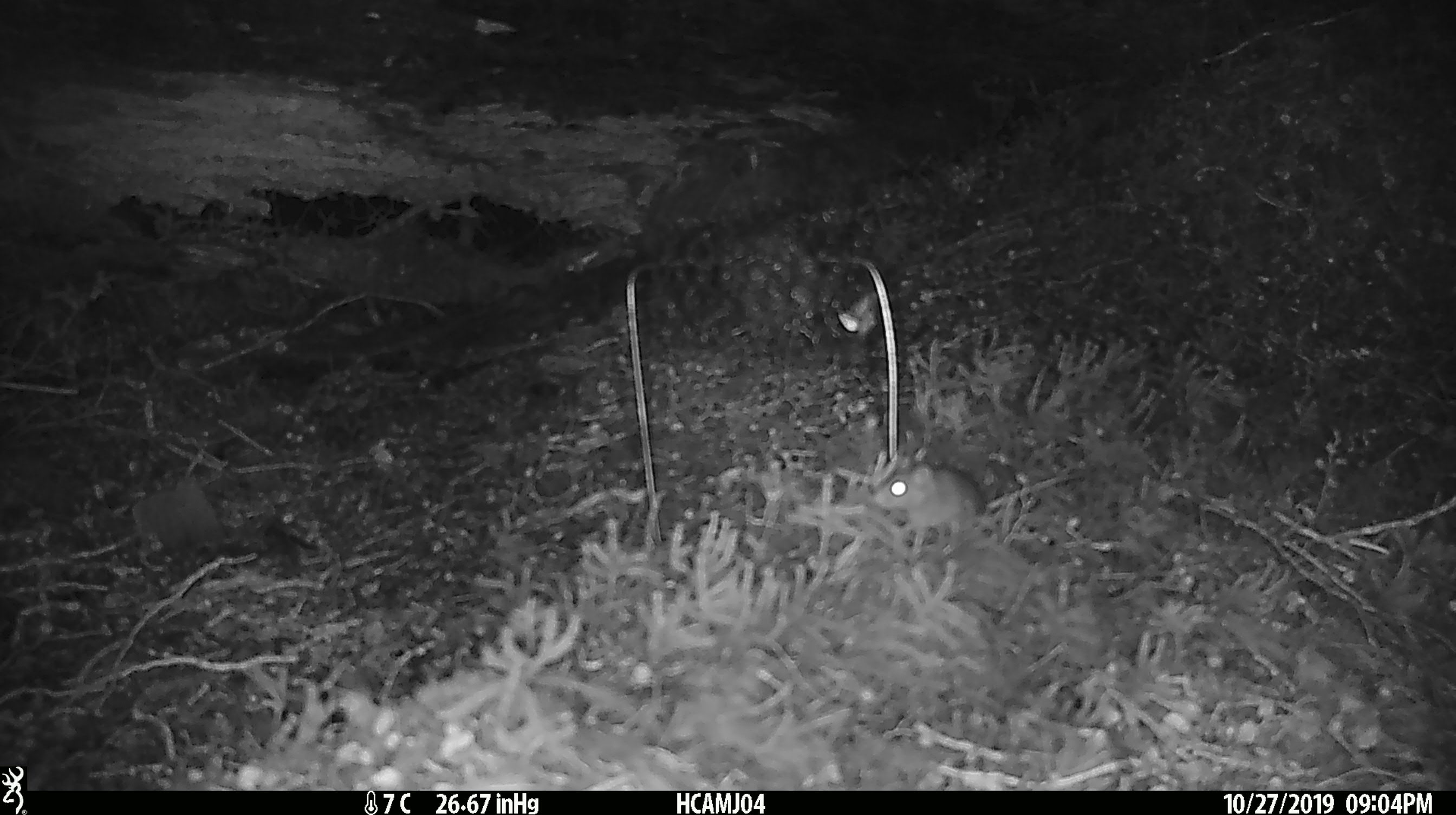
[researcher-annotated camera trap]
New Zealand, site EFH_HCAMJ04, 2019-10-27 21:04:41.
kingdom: Animalia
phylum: Chordata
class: Mammalia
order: Rodentia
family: Muridae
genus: Mus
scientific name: Mus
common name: mouse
Mouse (Mus).